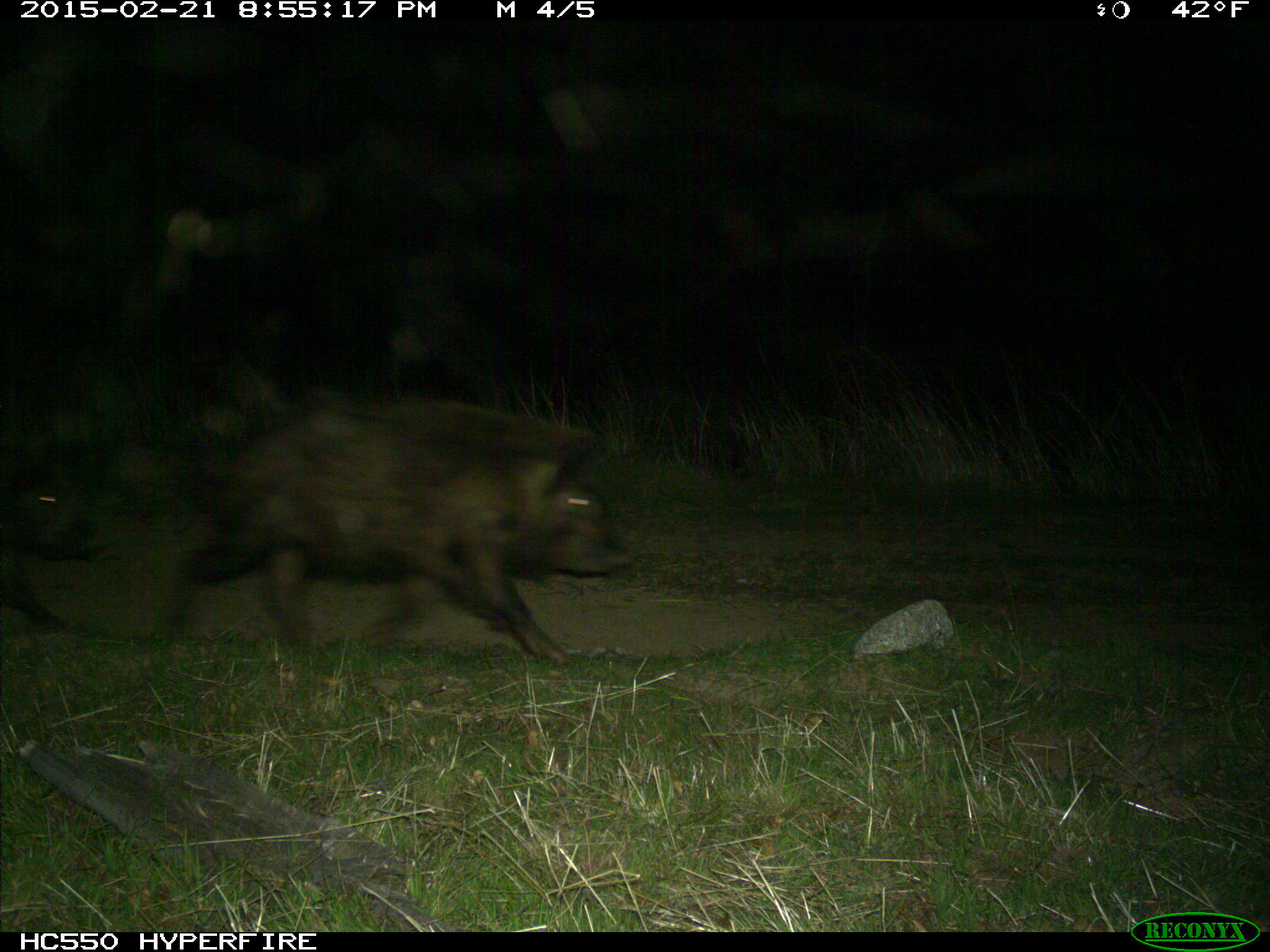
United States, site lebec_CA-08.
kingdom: Animalia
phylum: Chordata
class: Mammalia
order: Artiodactyla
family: Suidae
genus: Sus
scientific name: Sus scrofa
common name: wild boar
Sus scrofa (wild boar).